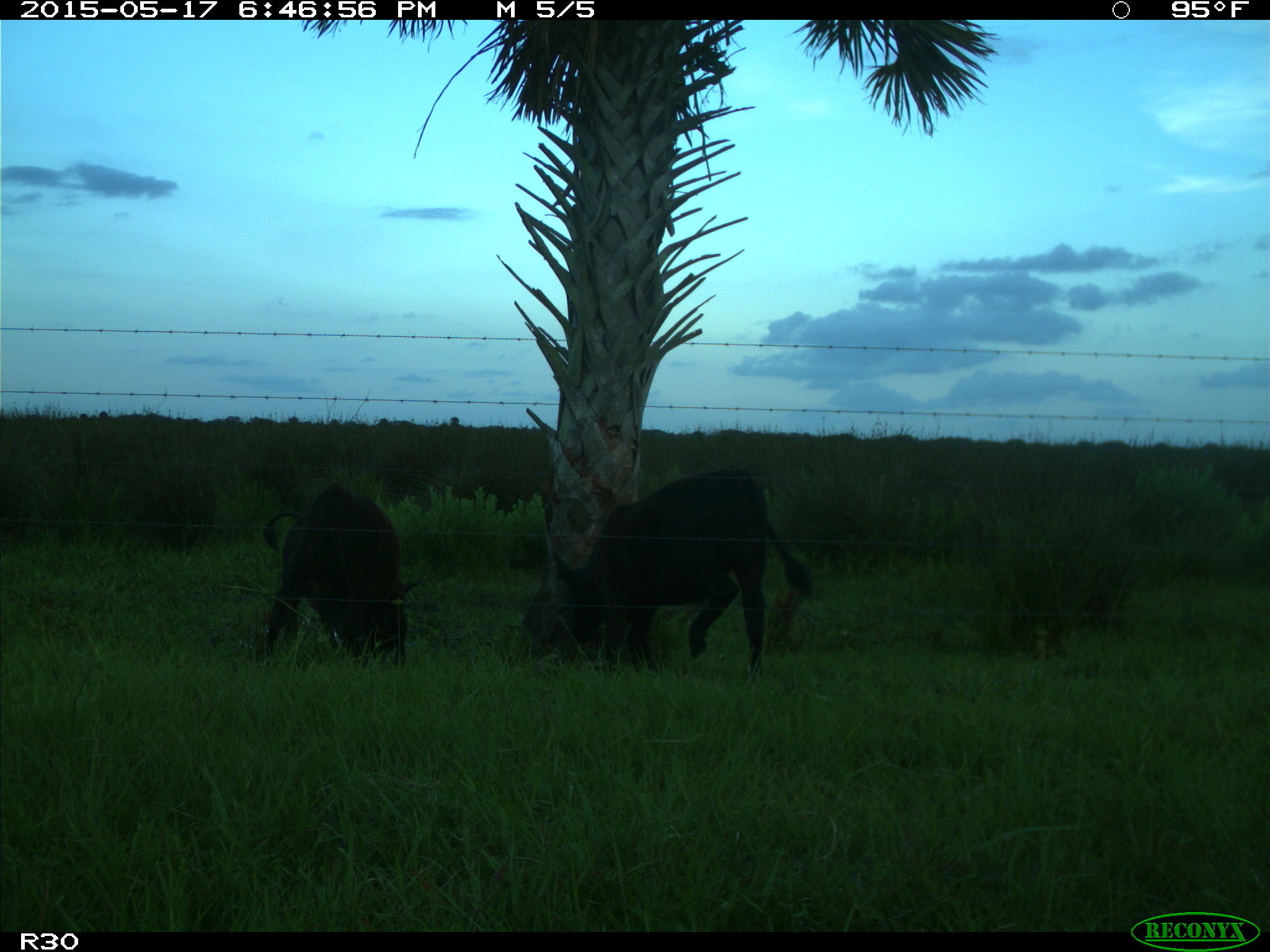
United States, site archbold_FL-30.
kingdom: Animalia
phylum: Chordata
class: Mammalia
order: Artiodactyla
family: Bovidae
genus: Bos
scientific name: Bos taurus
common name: domestic cow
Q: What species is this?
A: Bos taurus (domestic cow).